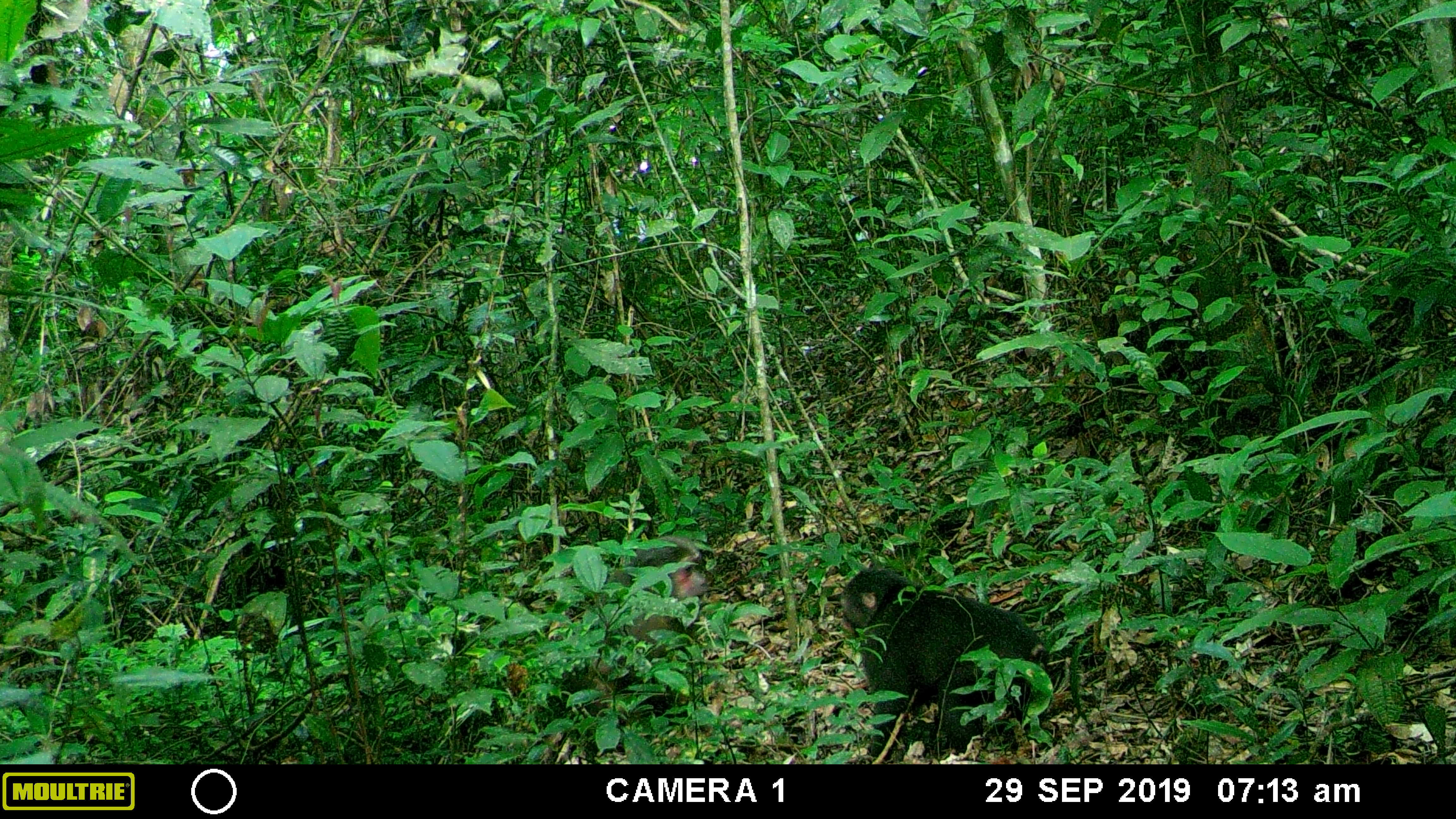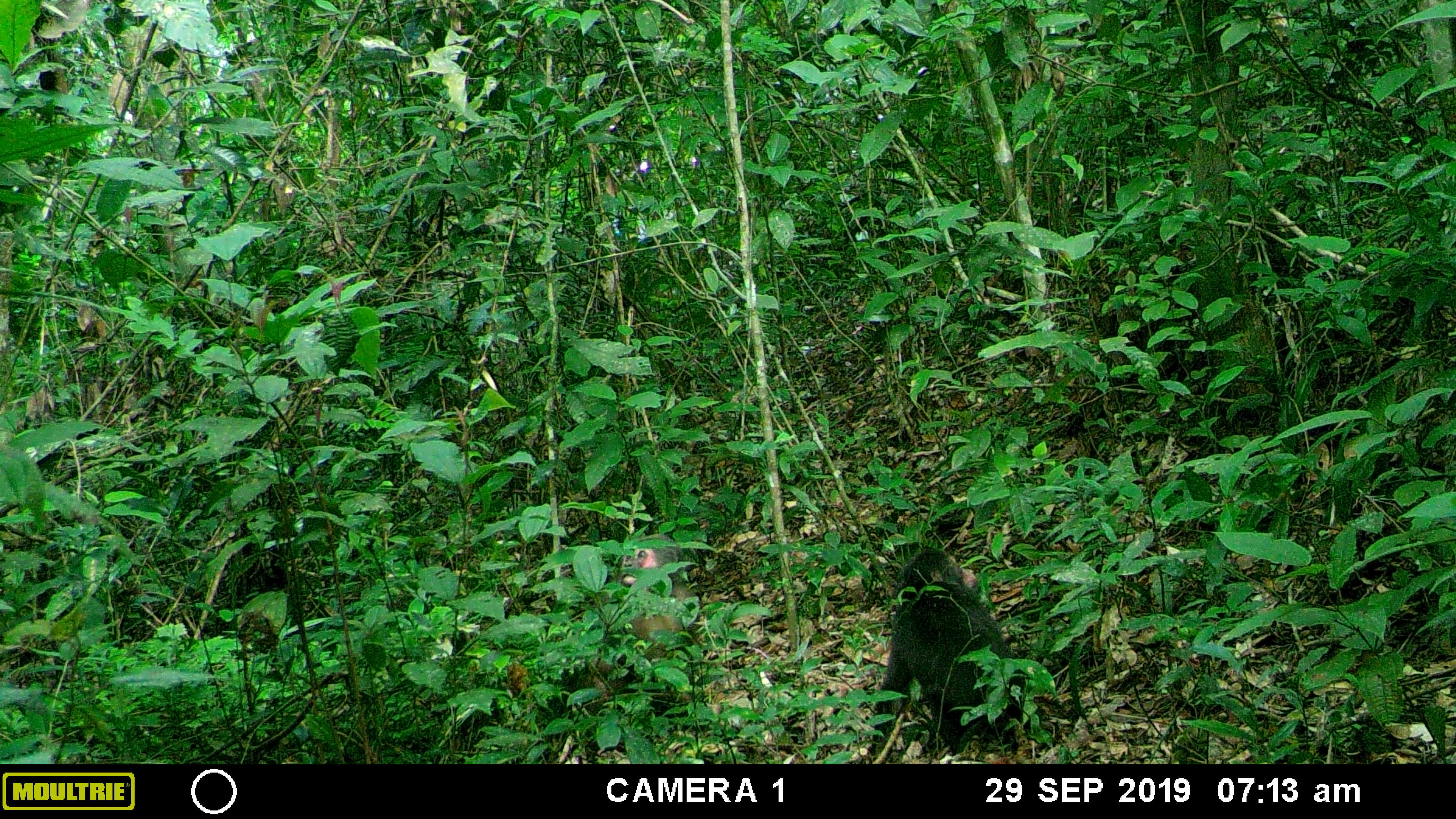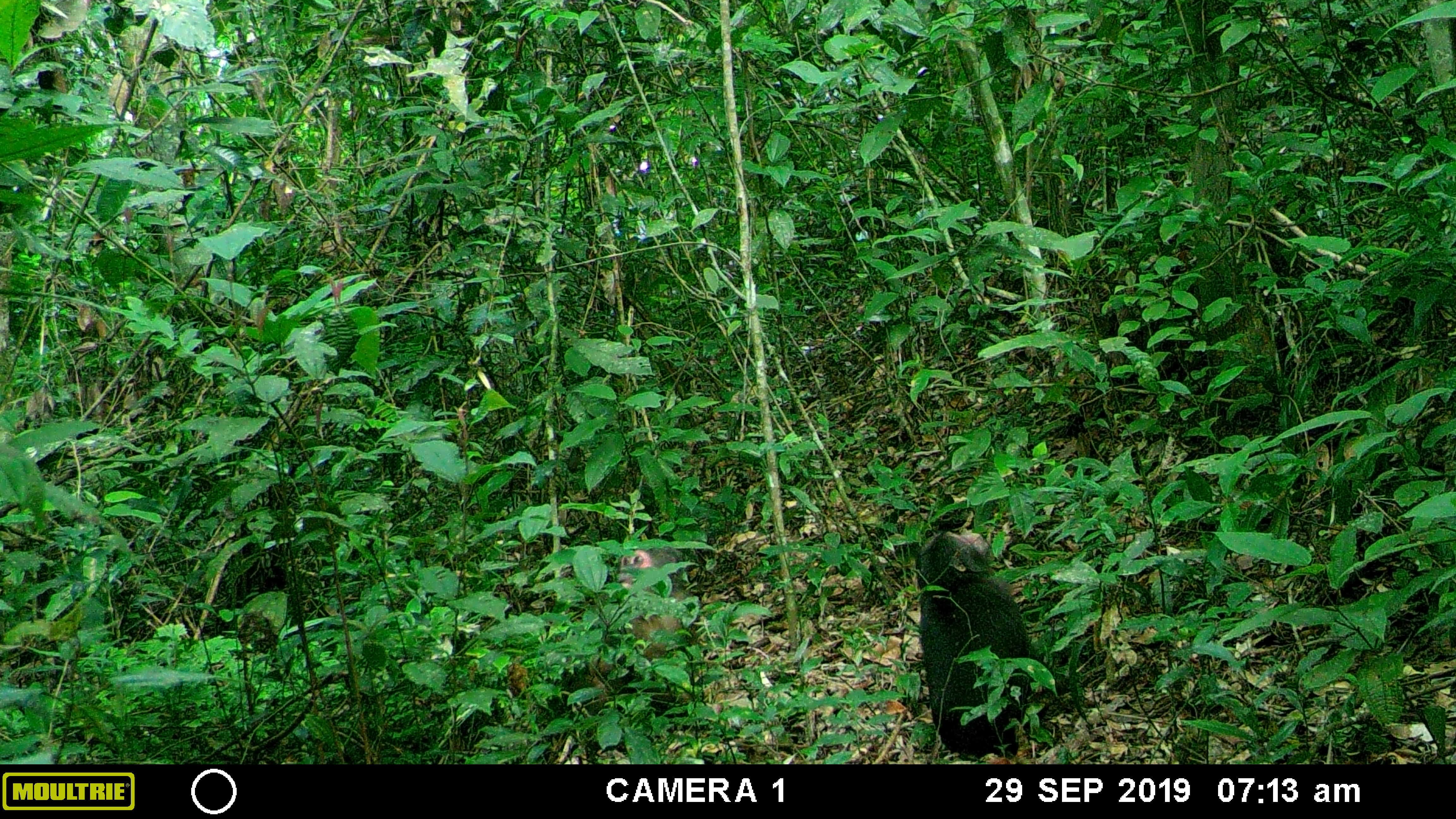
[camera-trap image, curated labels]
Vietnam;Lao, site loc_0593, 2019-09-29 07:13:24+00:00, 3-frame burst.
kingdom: Animalia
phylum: Chordata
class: Mammalia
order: Primates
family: Cercopithecidae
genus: Macaca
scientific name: Macaca arctoides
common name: stump-tailed macaque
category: stump tailed macaque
Stump tailed macaque (stump-tailed macaque) (Macaca arctoides). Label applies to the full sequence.